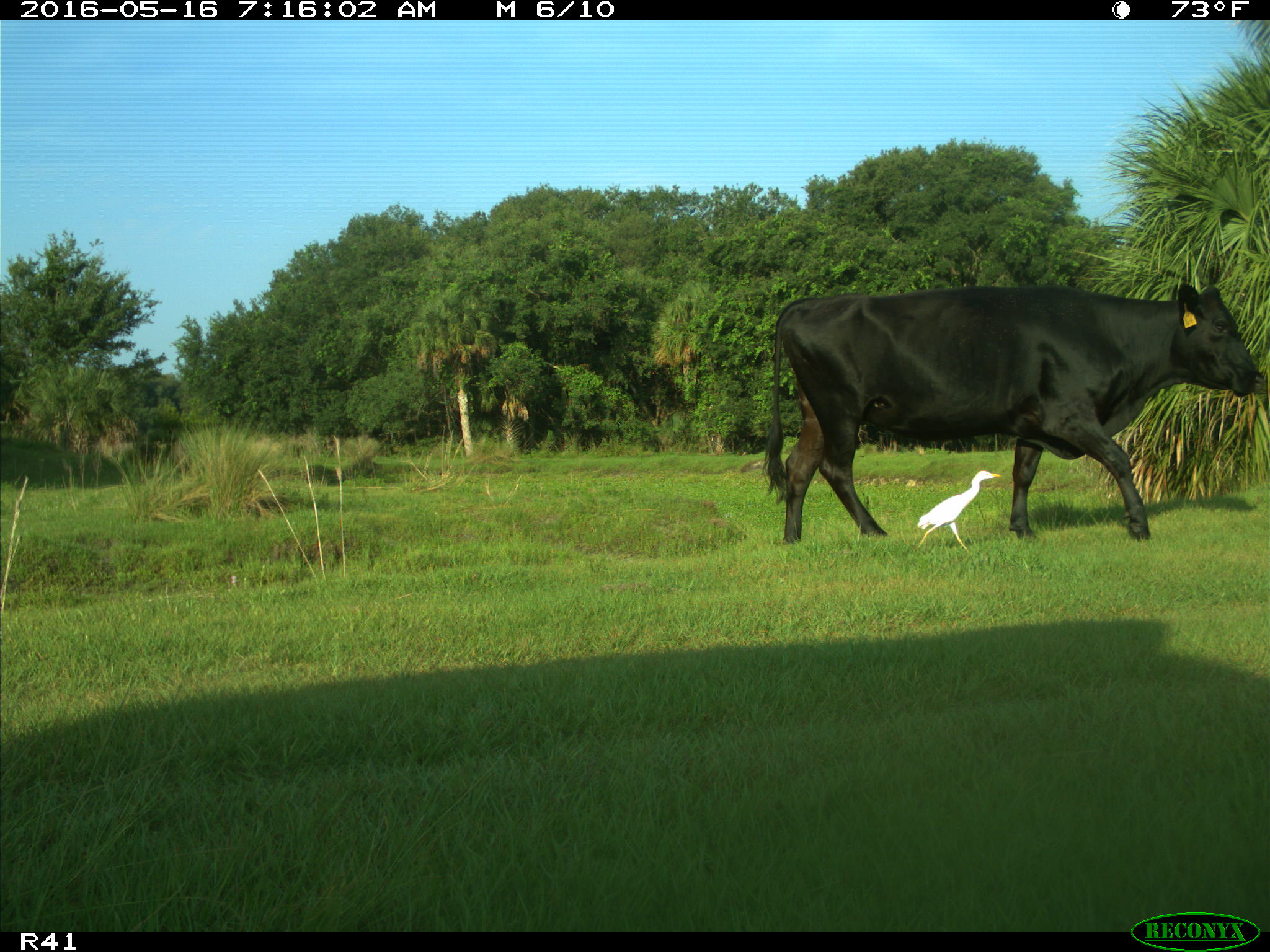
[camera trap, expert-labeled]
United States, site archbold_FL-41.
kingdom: Animalia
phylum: Chordata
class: Mammalia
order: Artiodactyla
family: Bovidae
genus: Bos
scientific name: Bos taurus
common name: domestic cow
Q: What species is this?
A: Bos taurus (domestic cow).